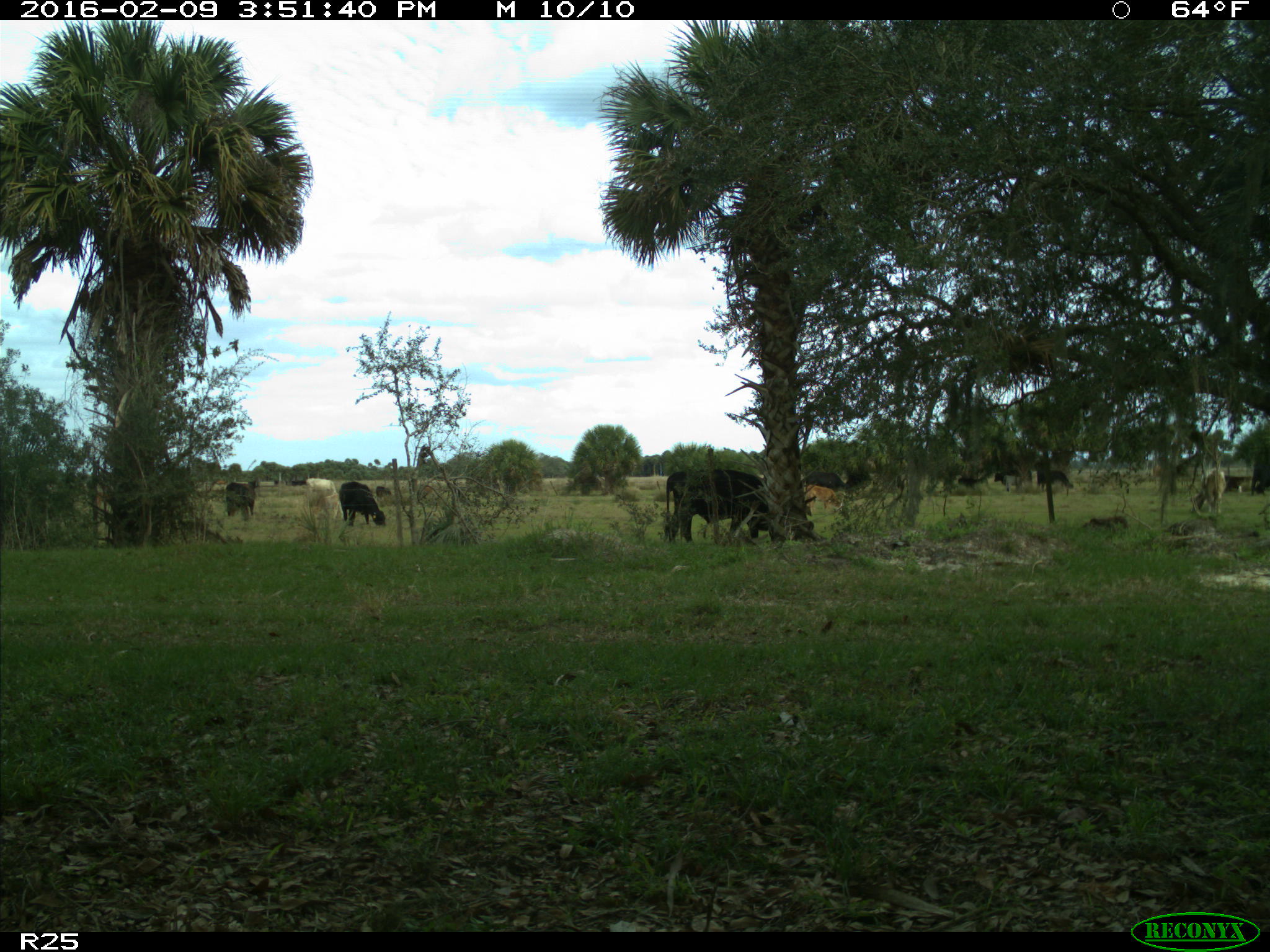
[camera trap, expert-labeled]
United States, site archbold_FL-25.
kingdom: Animalia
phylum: Chordata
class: Mammalia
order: Artiodactyla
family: Bovidae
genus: Bos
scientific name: Bos taurus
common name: domestic cow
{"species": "Bos taurus (domestic cow)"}